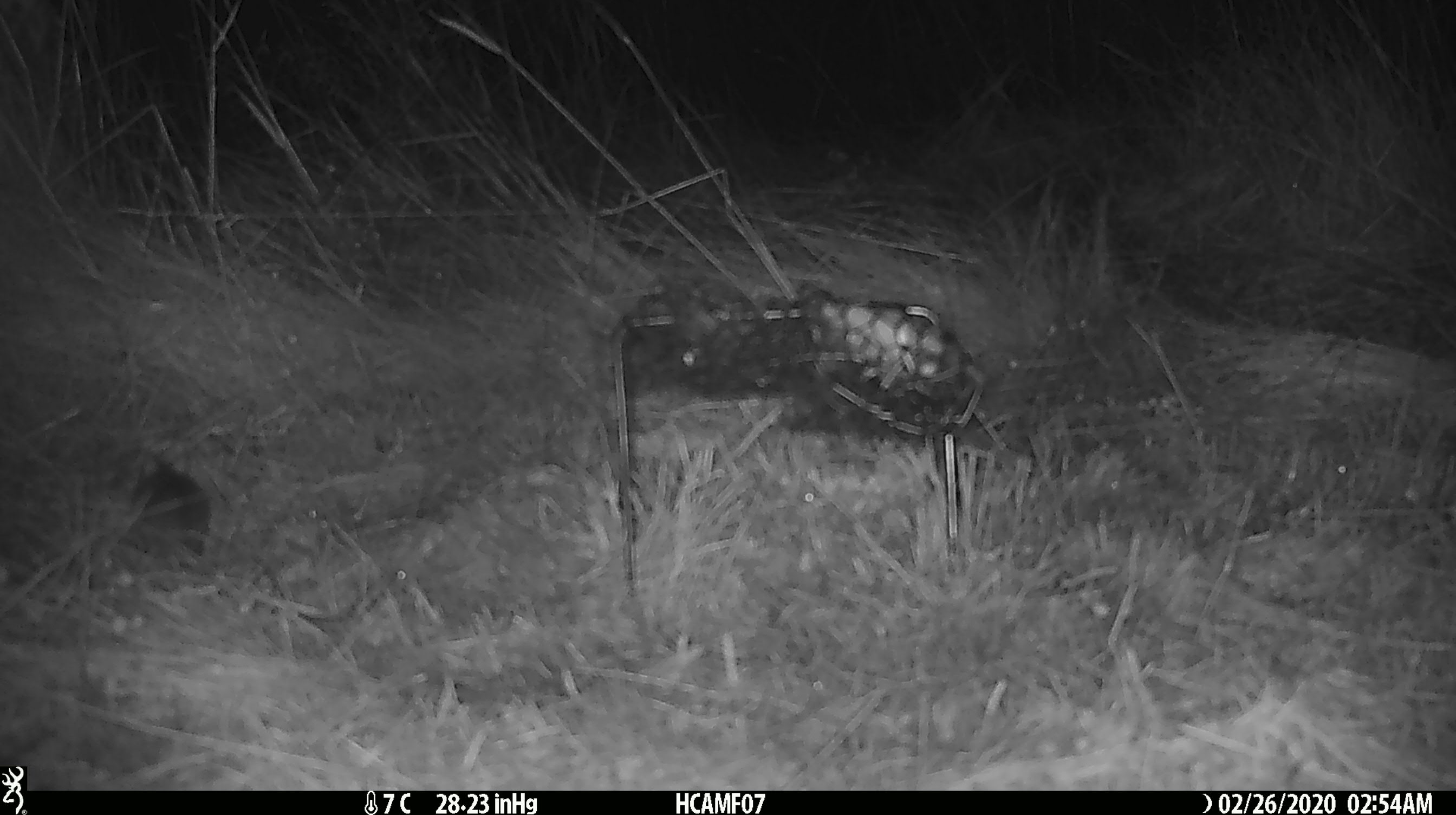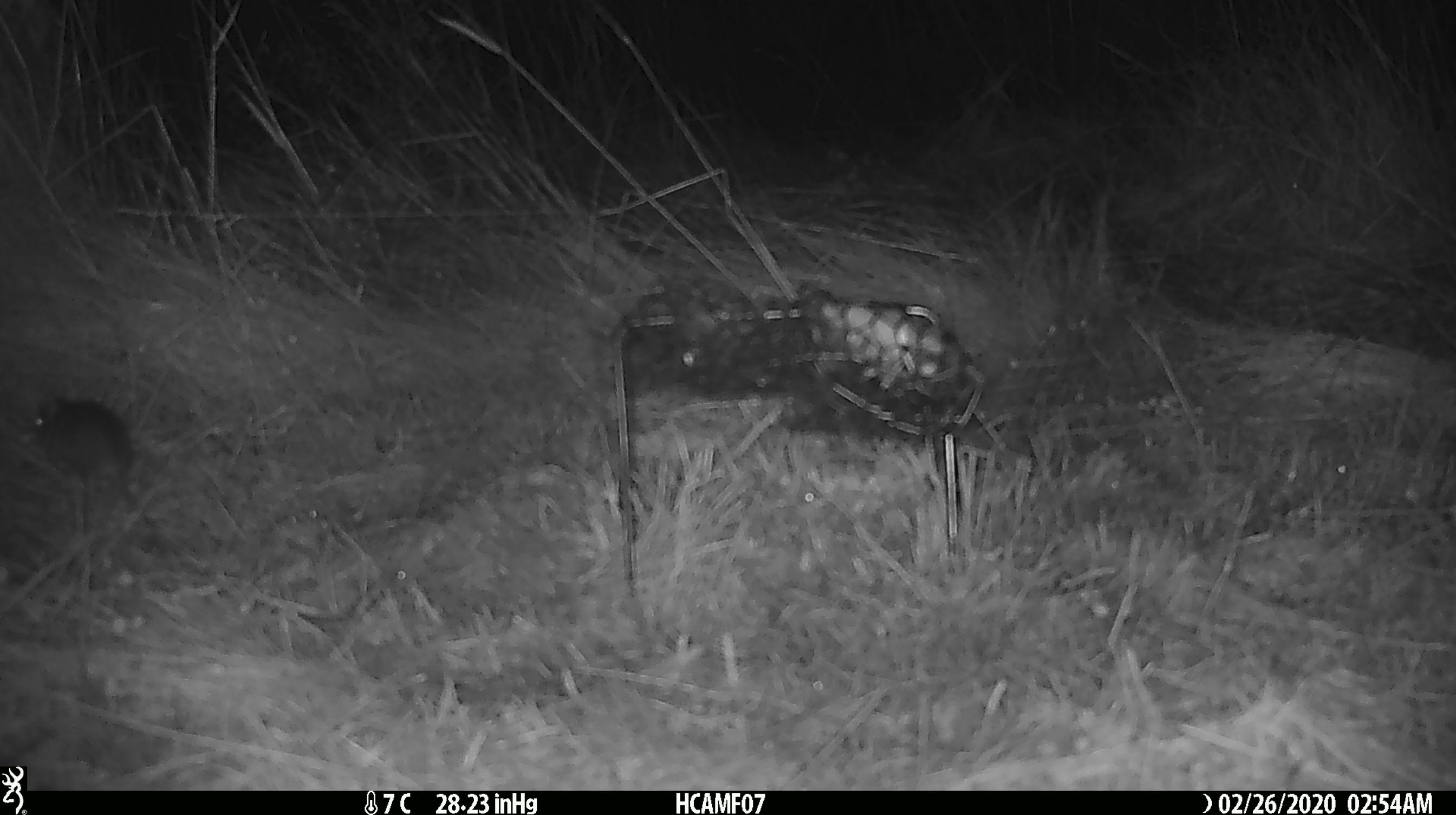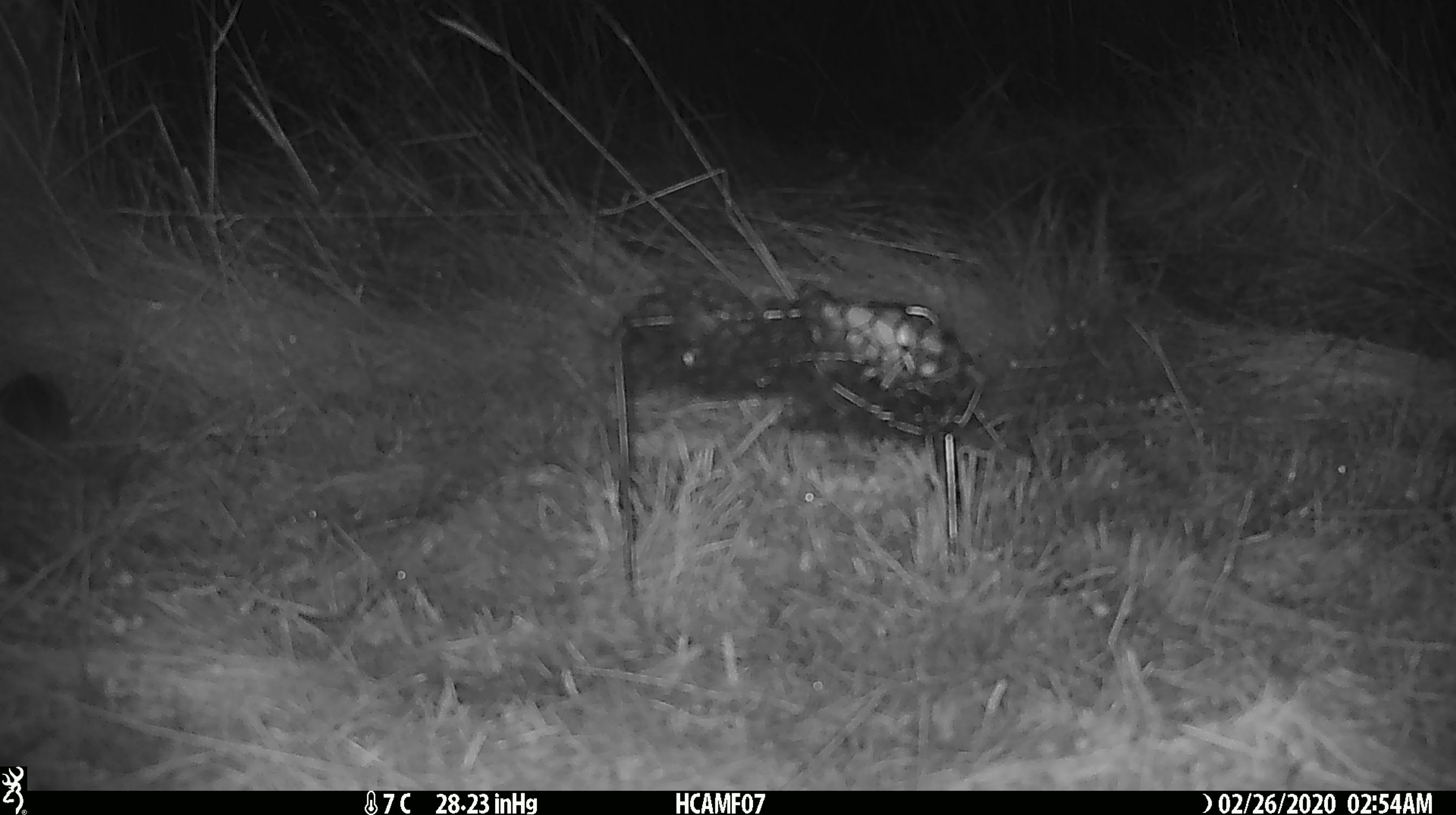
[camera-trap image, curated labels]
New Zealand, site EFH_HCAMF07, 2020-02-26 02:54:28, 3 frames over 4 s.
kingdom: Animalia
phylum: Chordata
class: Mammalia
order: Rodentia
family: Muridae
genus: Mus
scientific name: Mus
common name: mouse